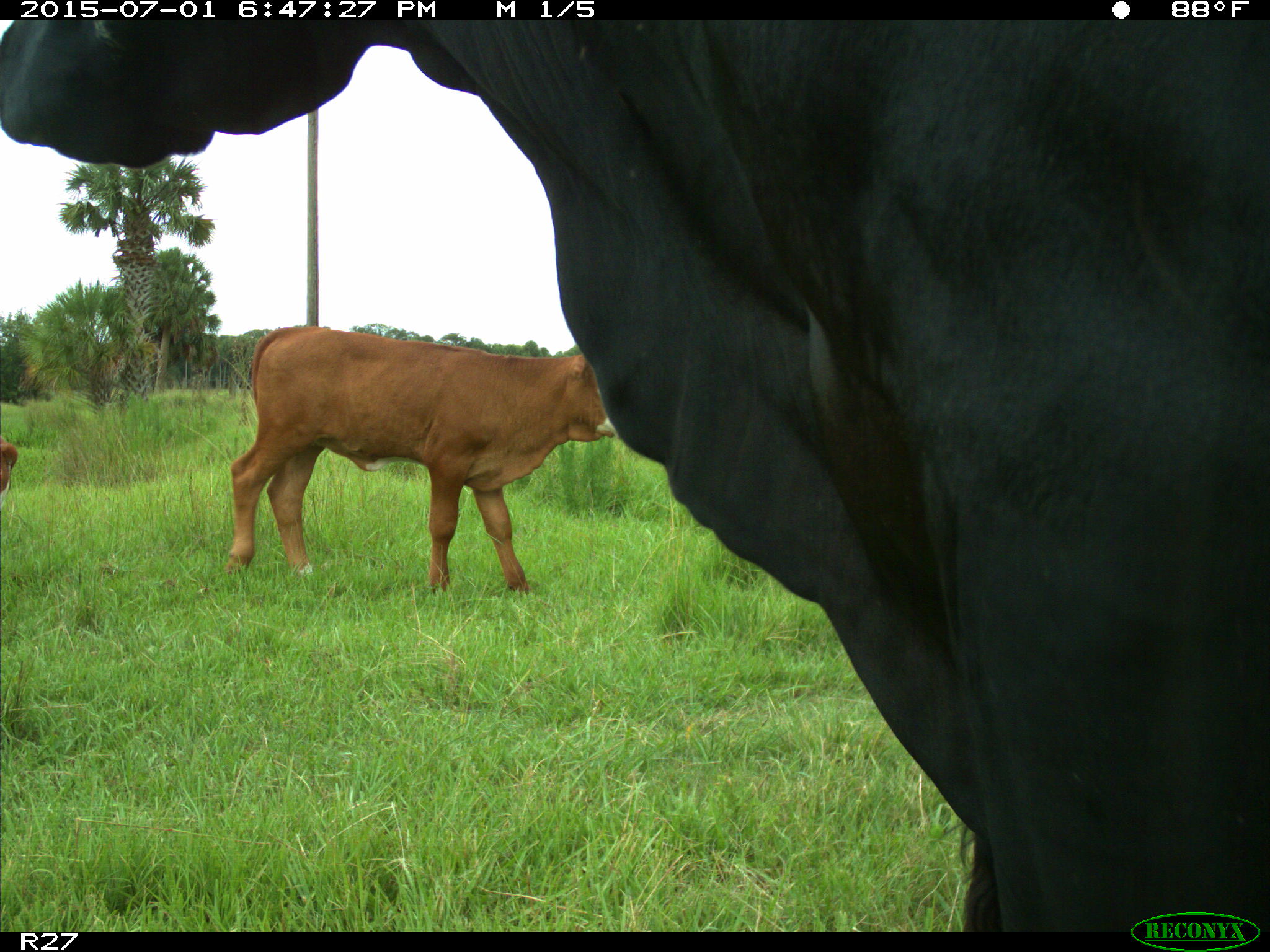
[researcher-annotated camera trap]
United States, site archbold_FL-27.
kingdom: Animalia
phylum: Chordata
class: Mammalia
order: Artiodactyla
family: Bovidae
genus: Bos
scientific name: Bos taurus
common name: domestic cow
Bos taurus (domestic cow).